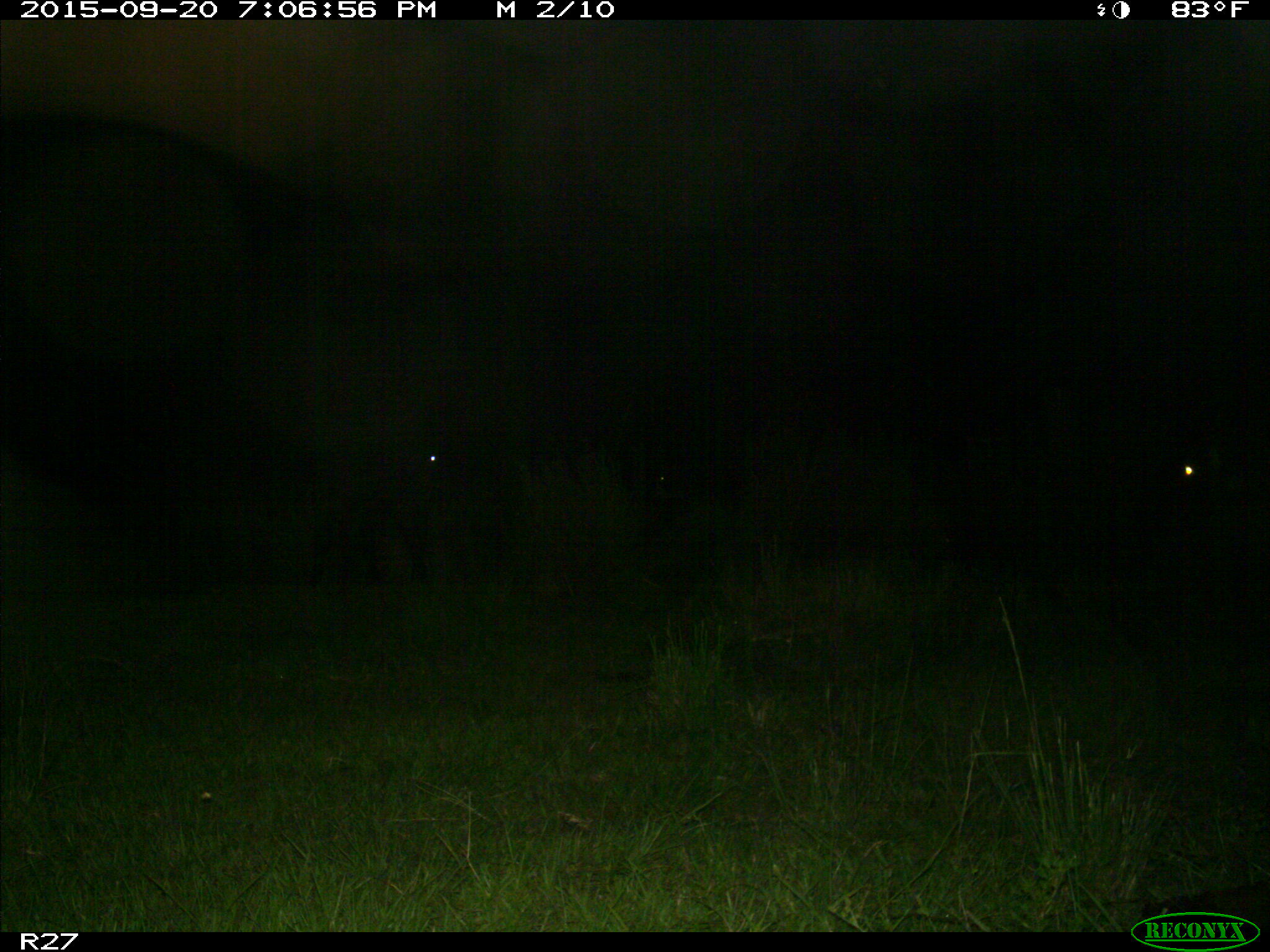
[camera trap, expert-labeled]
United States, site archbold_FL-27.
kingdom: Animalia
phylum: Chordata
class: Mammalia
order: Artiodactyla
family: Bovidae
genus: Bos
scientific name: Bos taurus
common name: domestic cow